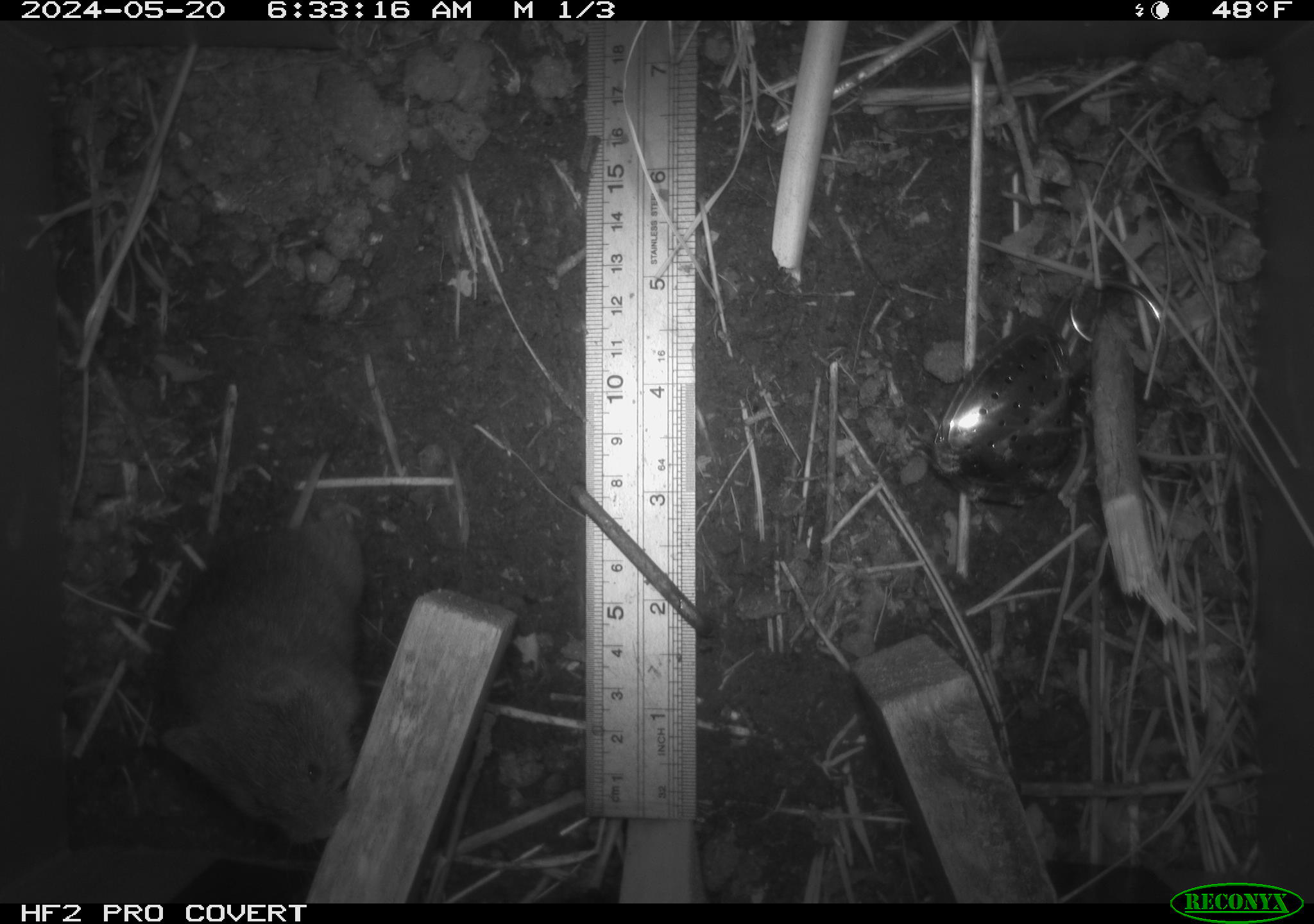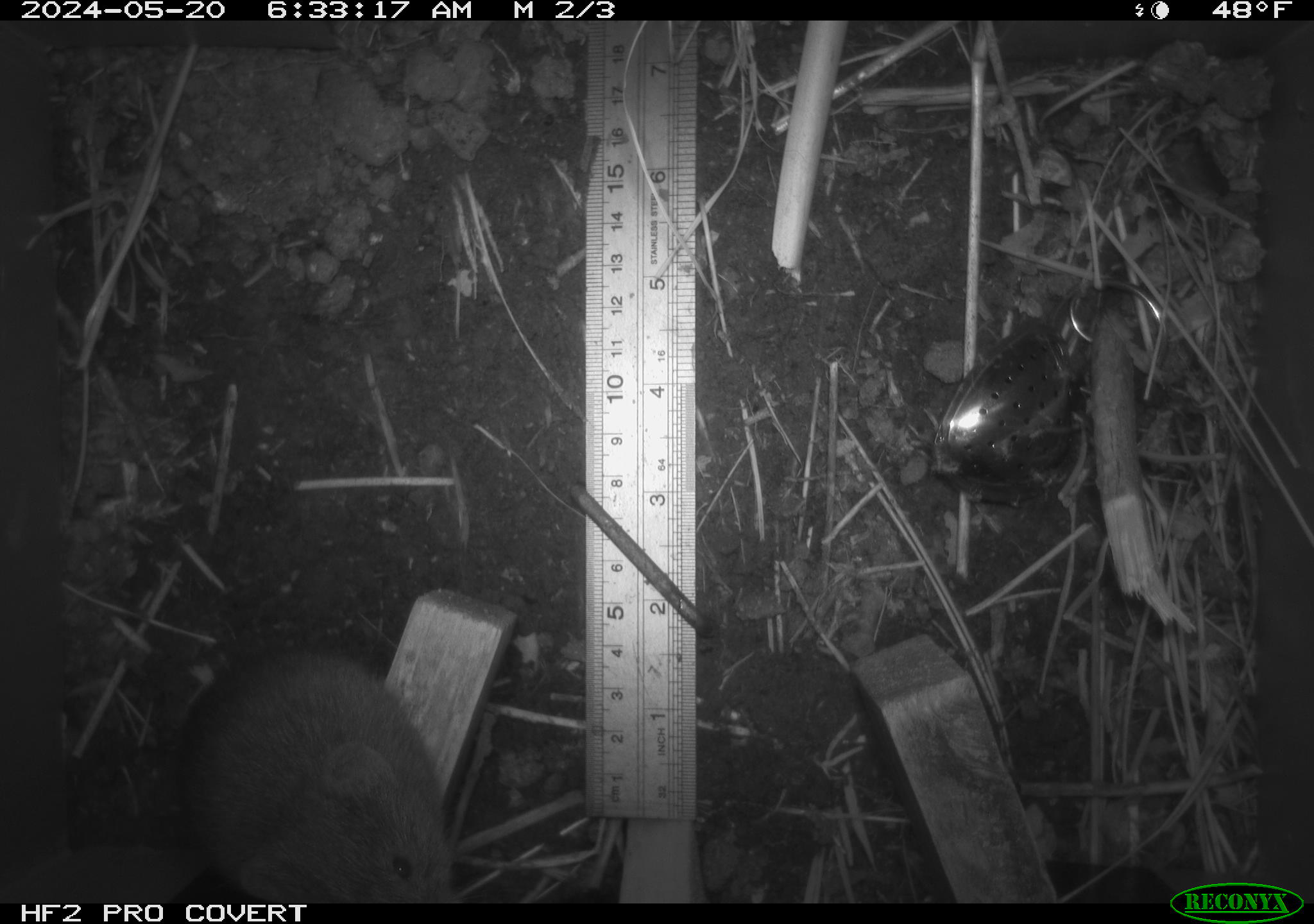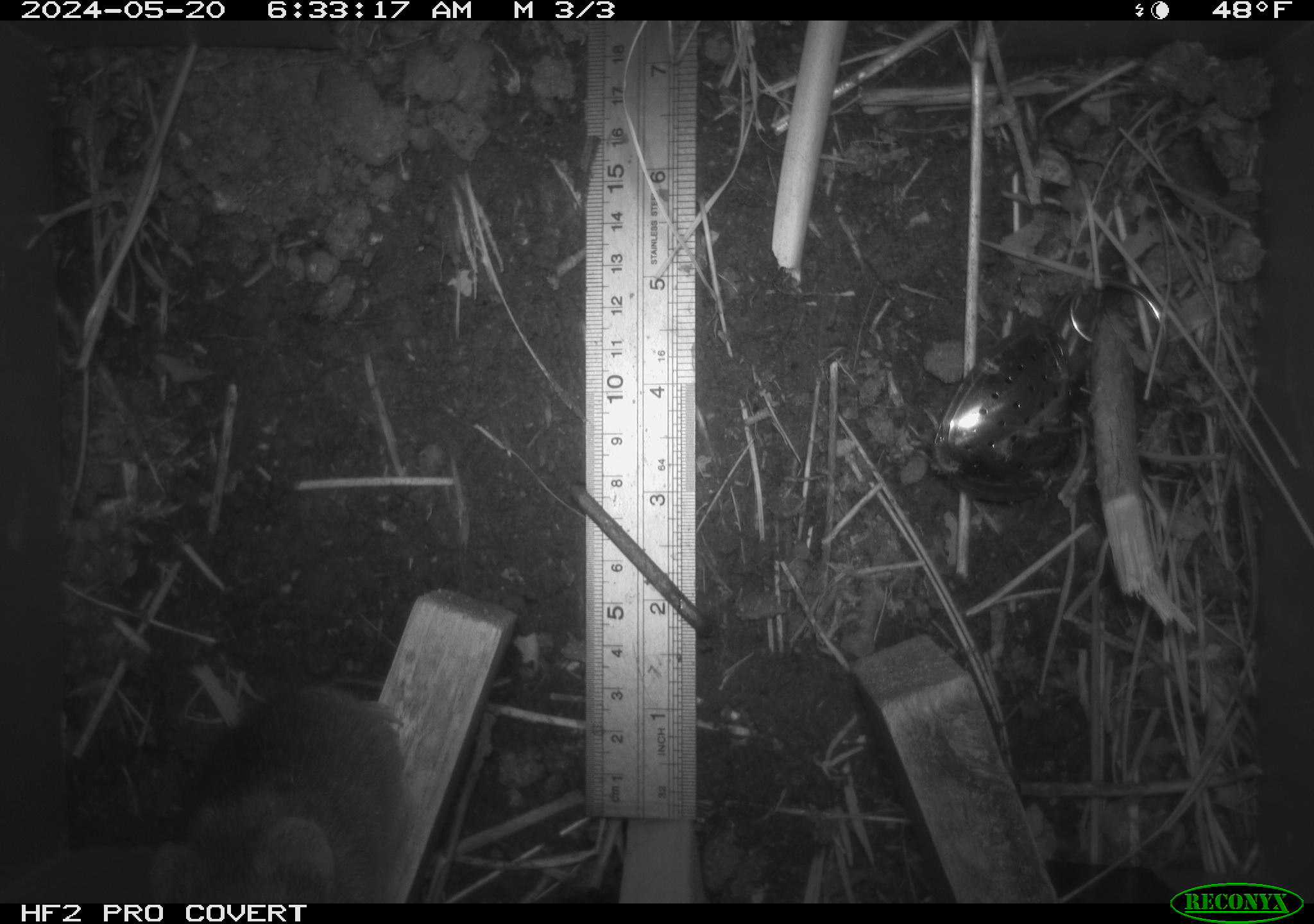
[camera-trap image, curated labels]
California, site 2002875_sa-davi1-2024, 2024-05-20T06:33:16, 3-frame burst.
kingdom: Animalia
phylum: Chordata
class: Mammalia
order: Rodentia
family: Cricetidae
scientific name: Arvicolinae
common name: voles, lemmings, and muskrats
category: arvicolinae subfamily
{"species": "arvicolinae subfamily (voles, lemmings, and muskrats) (Arvicolinae)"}